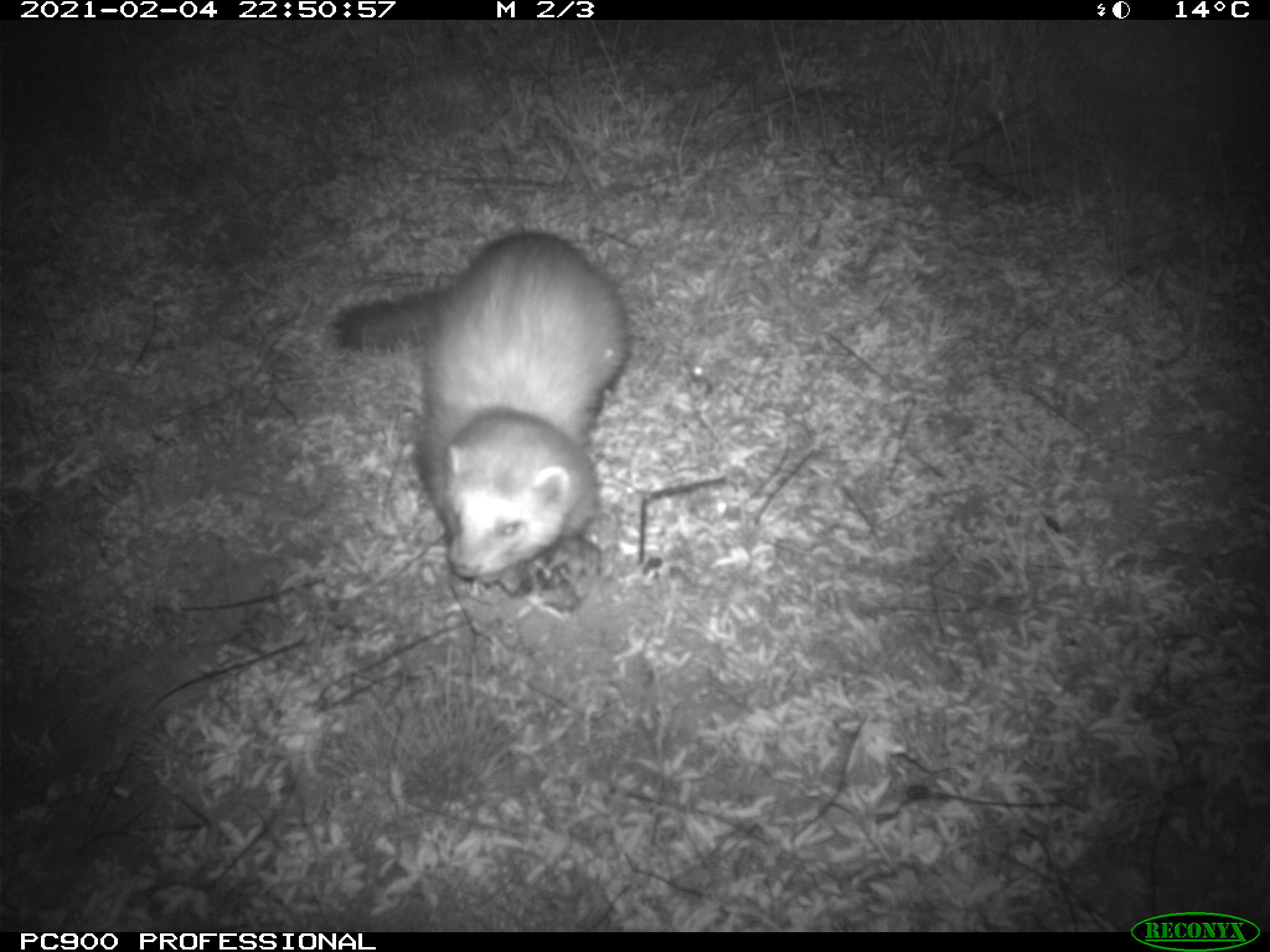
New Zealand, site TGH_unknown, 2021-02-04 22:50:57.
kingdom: Animalia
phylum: Chordata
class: Mammalia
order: Carnivora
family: Mustelidae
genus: Mustela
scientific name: Mustela furo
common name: ferret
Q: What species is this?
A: Ferret (Mustela furo).